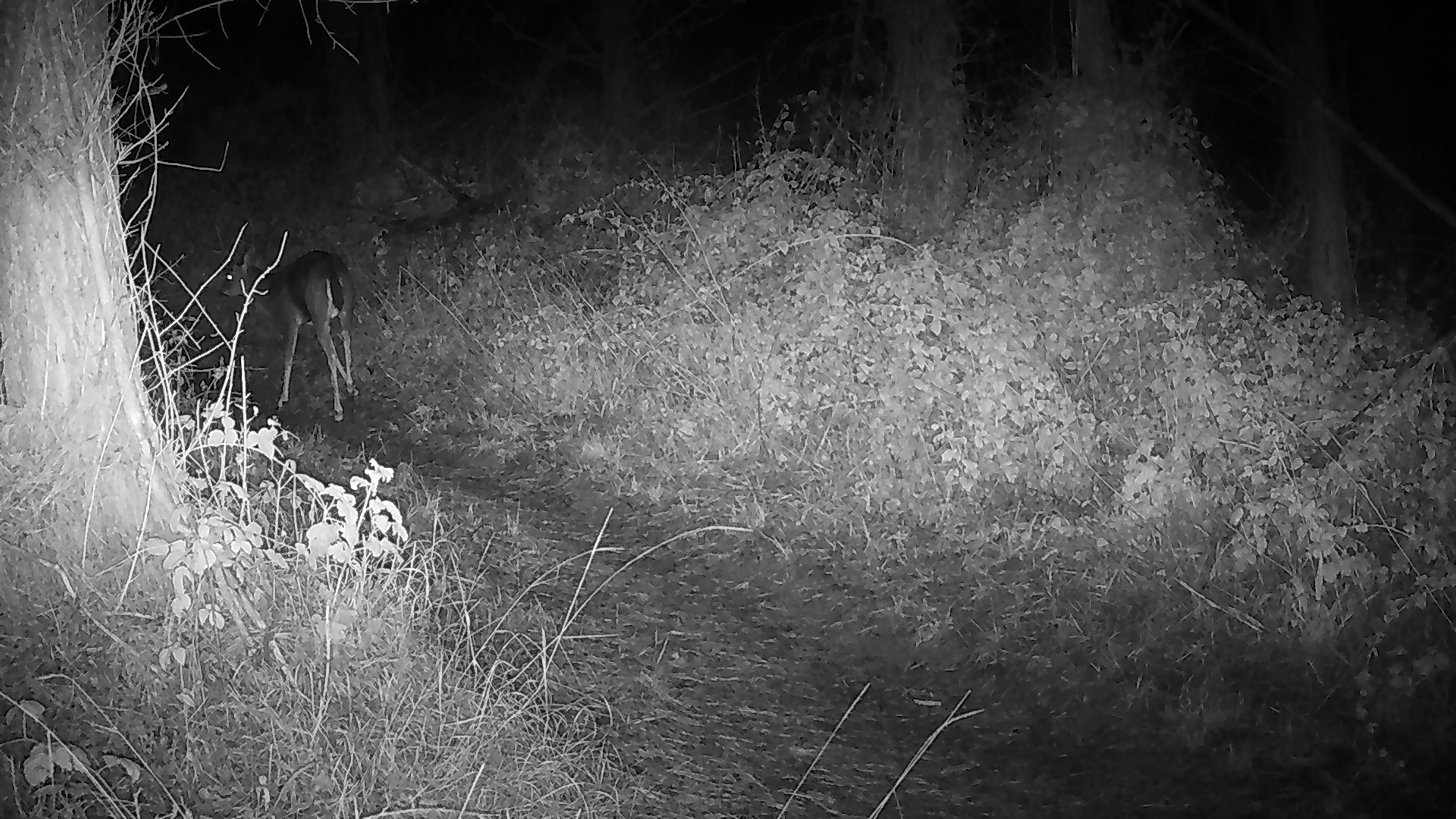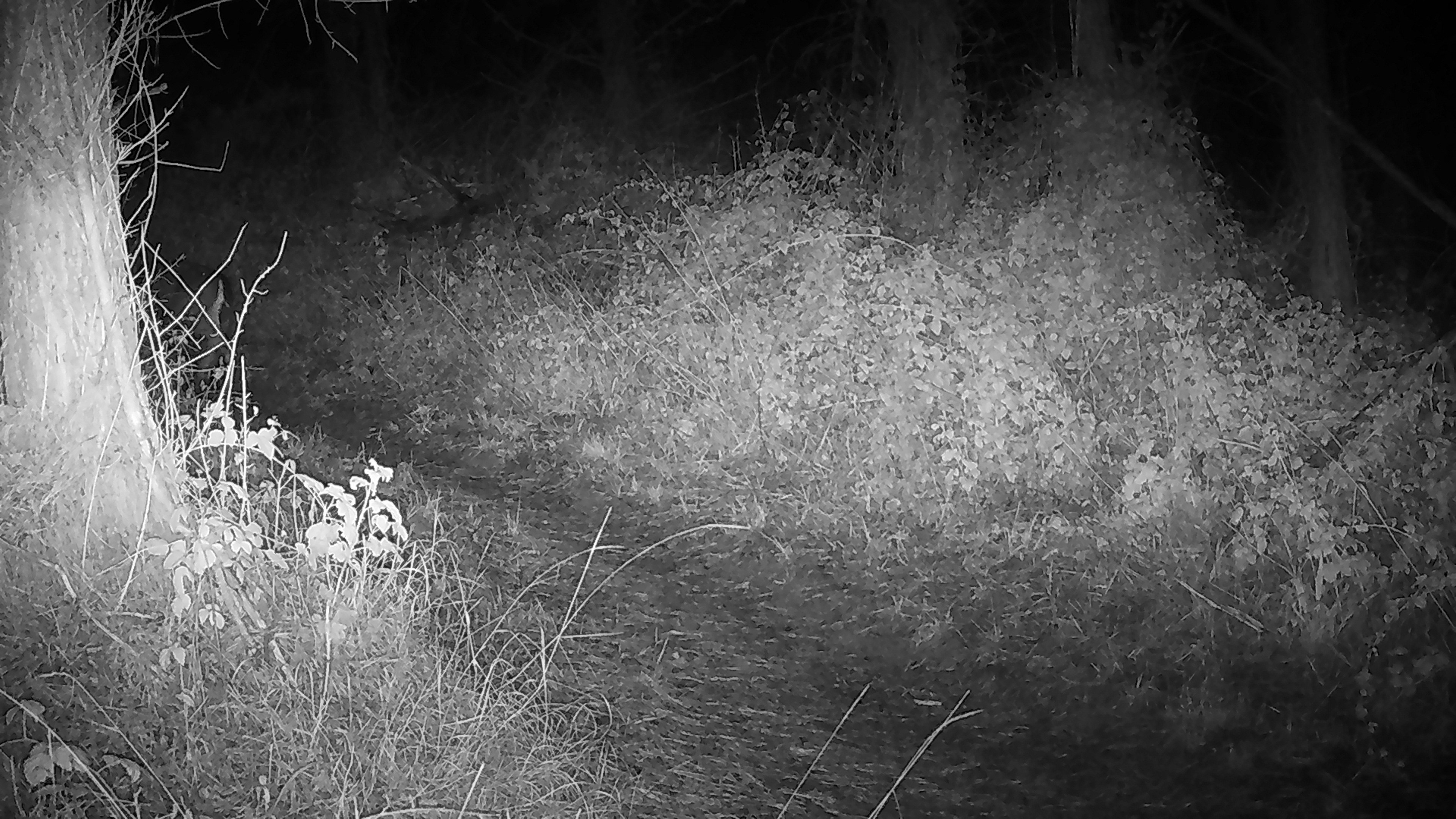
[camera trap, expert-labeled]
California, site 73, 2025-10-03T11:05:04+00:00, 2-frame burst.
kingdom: Animalia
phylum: Chordata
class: Mammalia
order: Artiodactyla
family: Cervidae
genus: Odocoileus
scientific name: Odocoileus hemionus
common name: mule deer